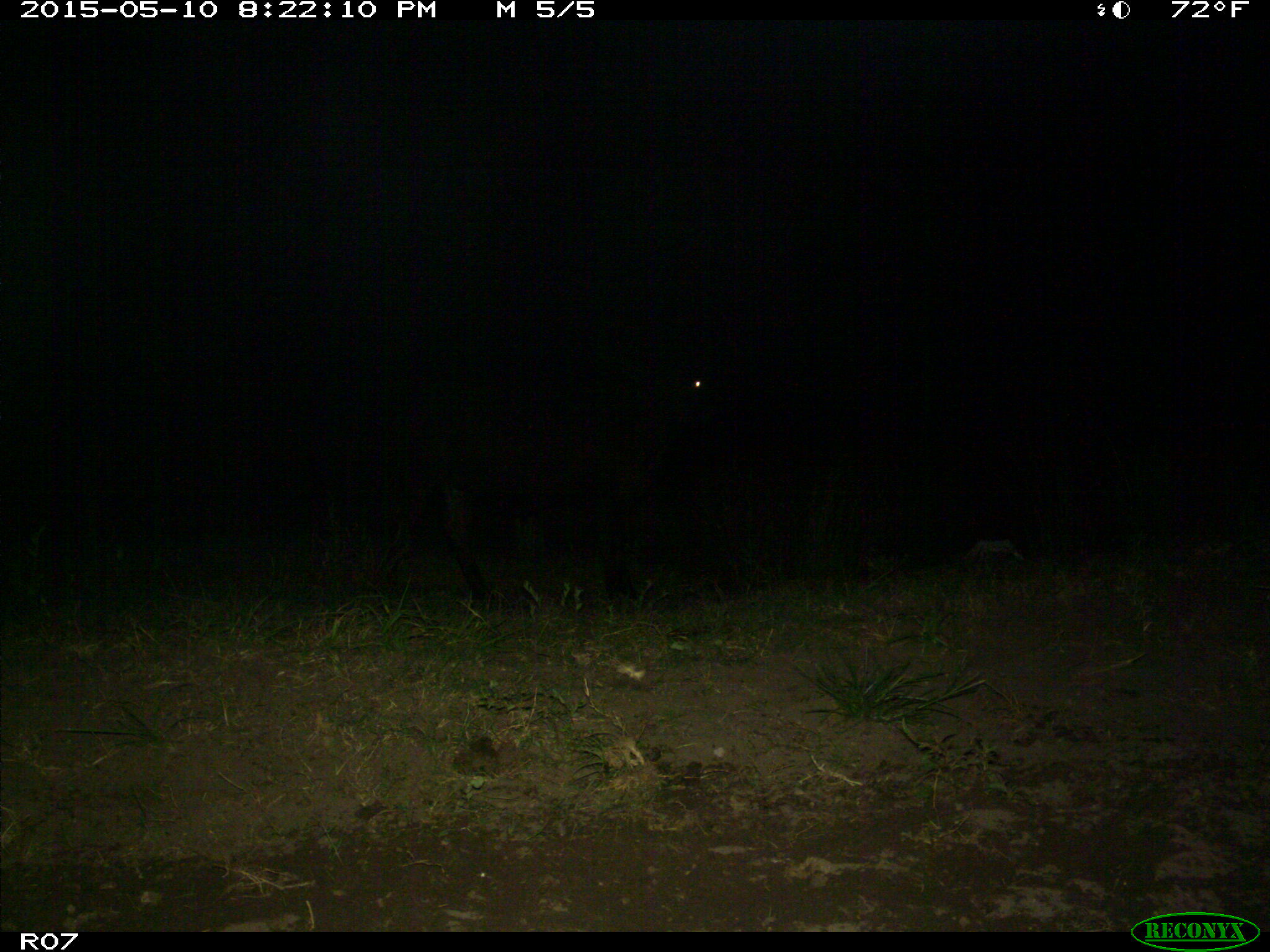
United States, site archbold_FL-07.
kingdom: Animalia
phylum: Chordata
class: Mammalia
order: Artiodactyla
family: Bovidae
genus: Bos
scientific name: Bos taurus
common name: domestic cow